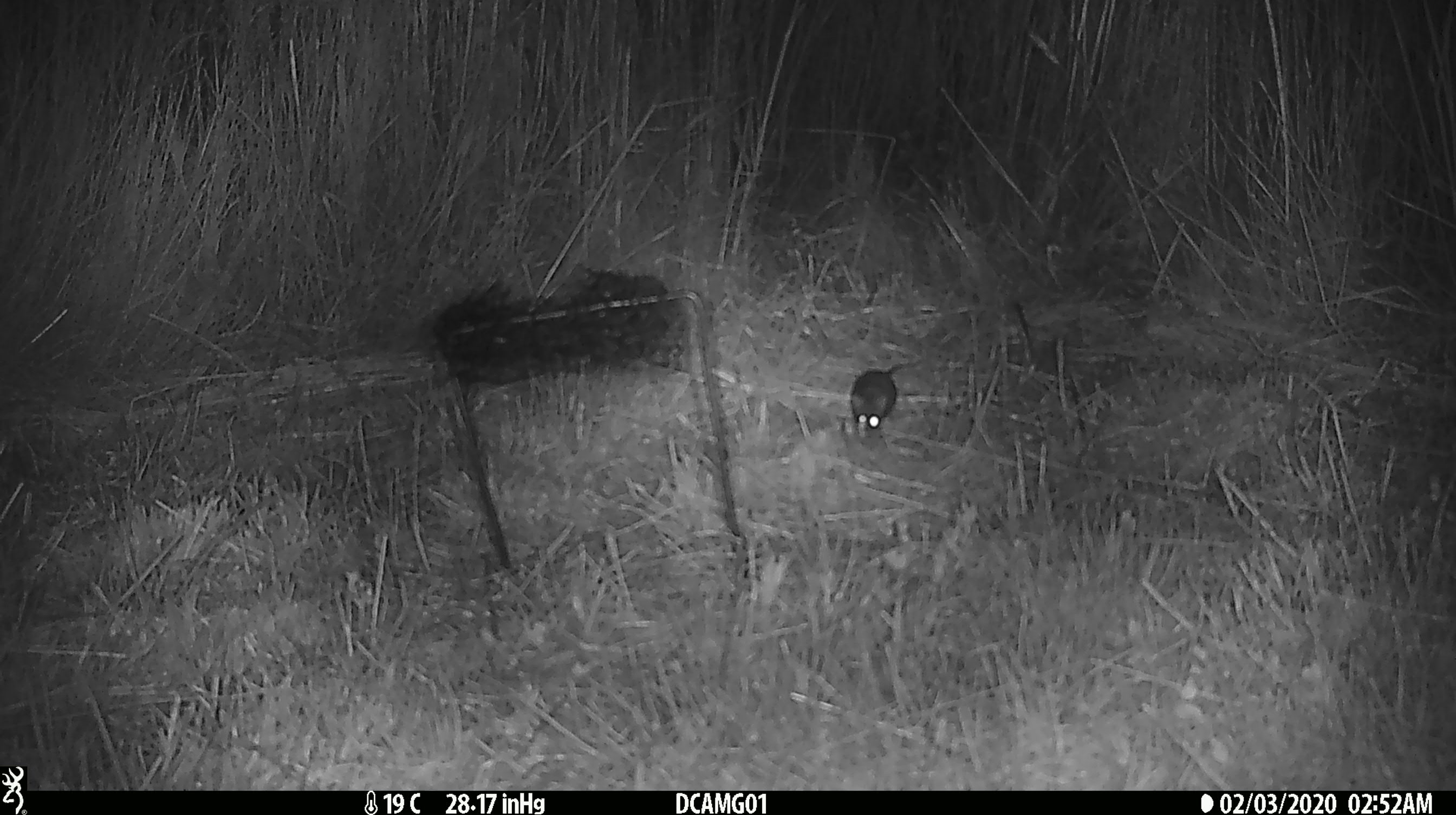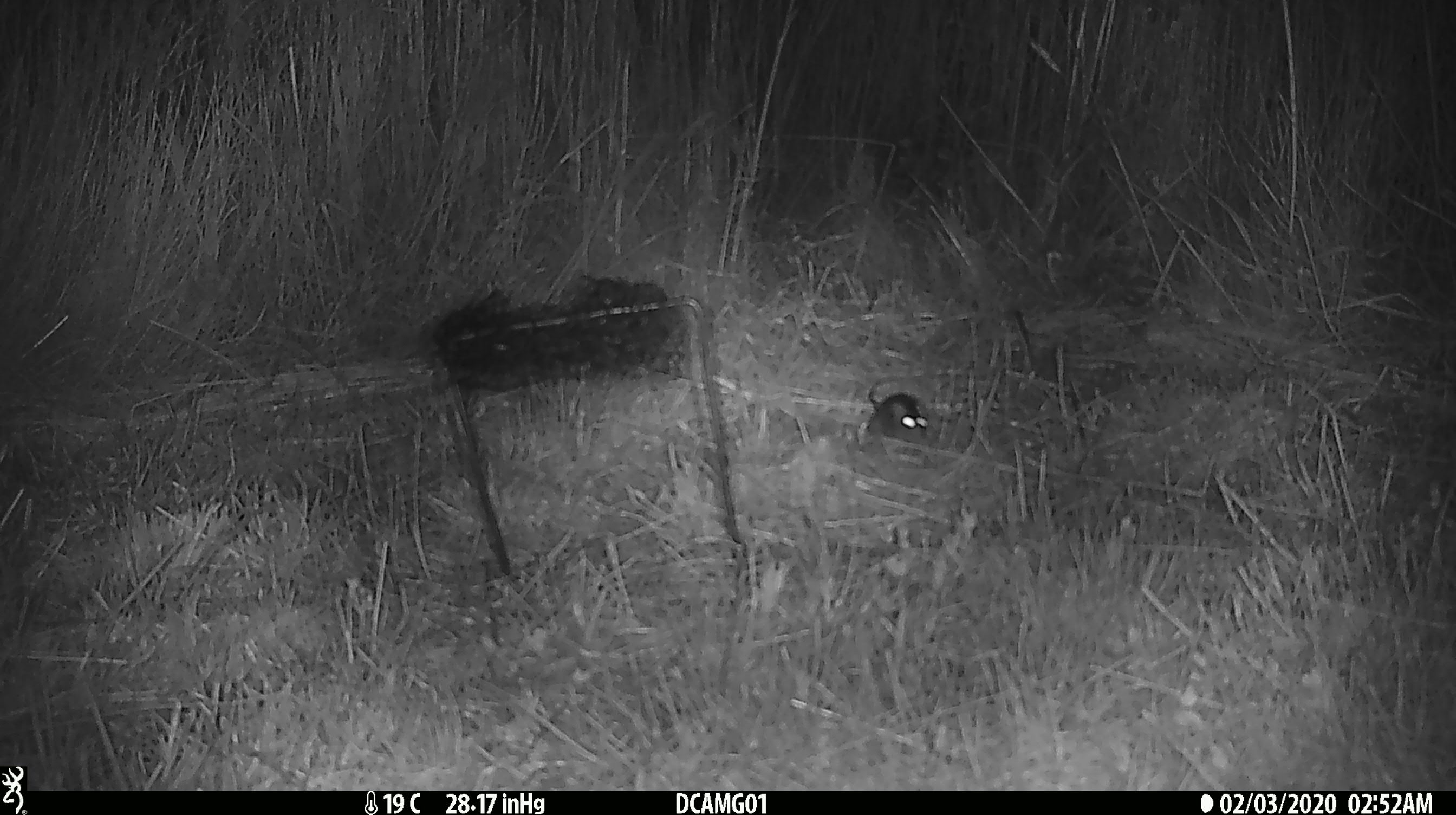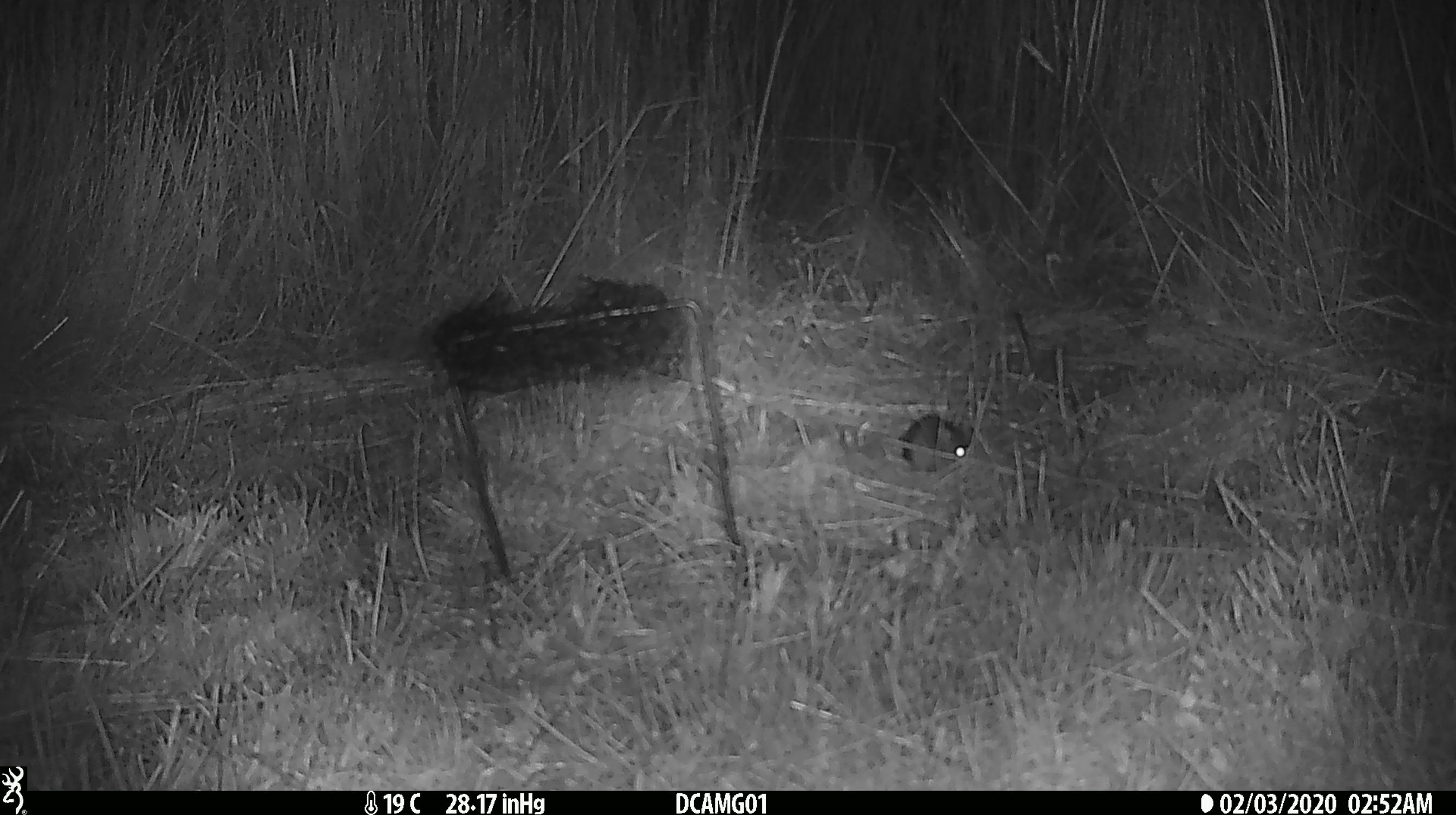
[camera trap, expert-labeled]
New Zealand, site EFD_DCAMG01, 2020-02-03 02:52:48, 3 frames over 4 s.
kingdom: Animalia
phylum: Chordata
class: Mammalia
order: Rodentia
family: Muridae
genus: Mus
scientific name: Mus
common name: mouse